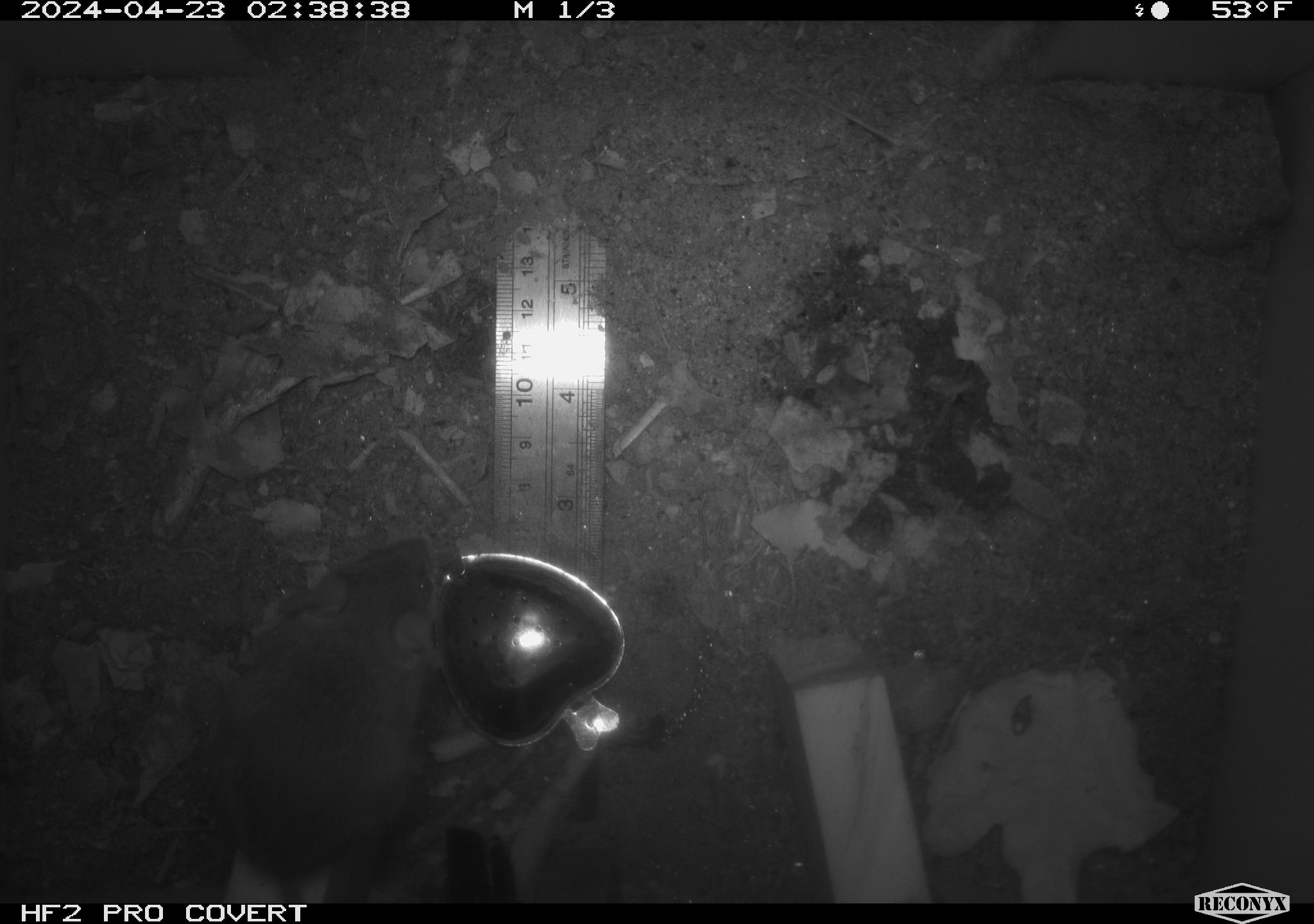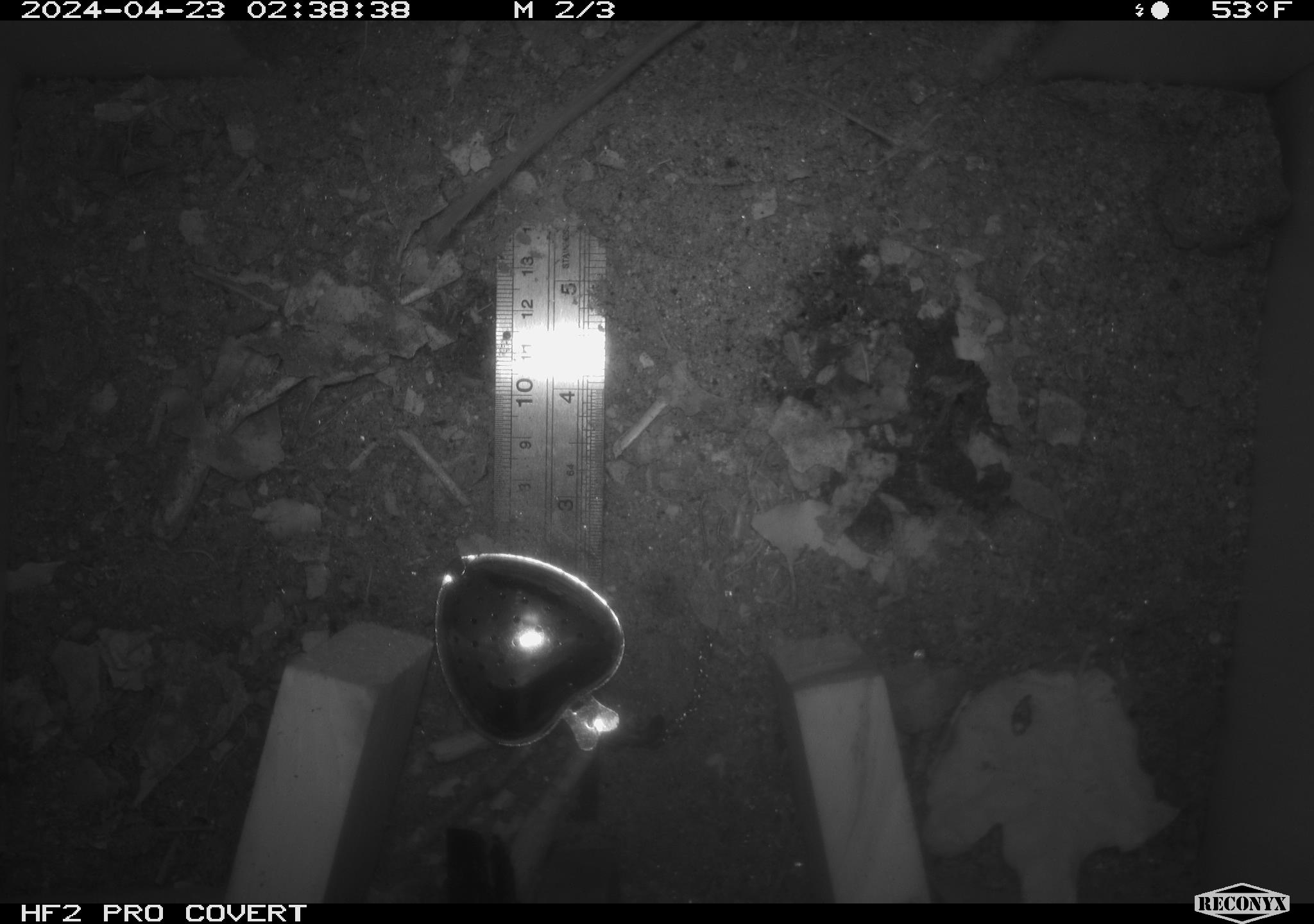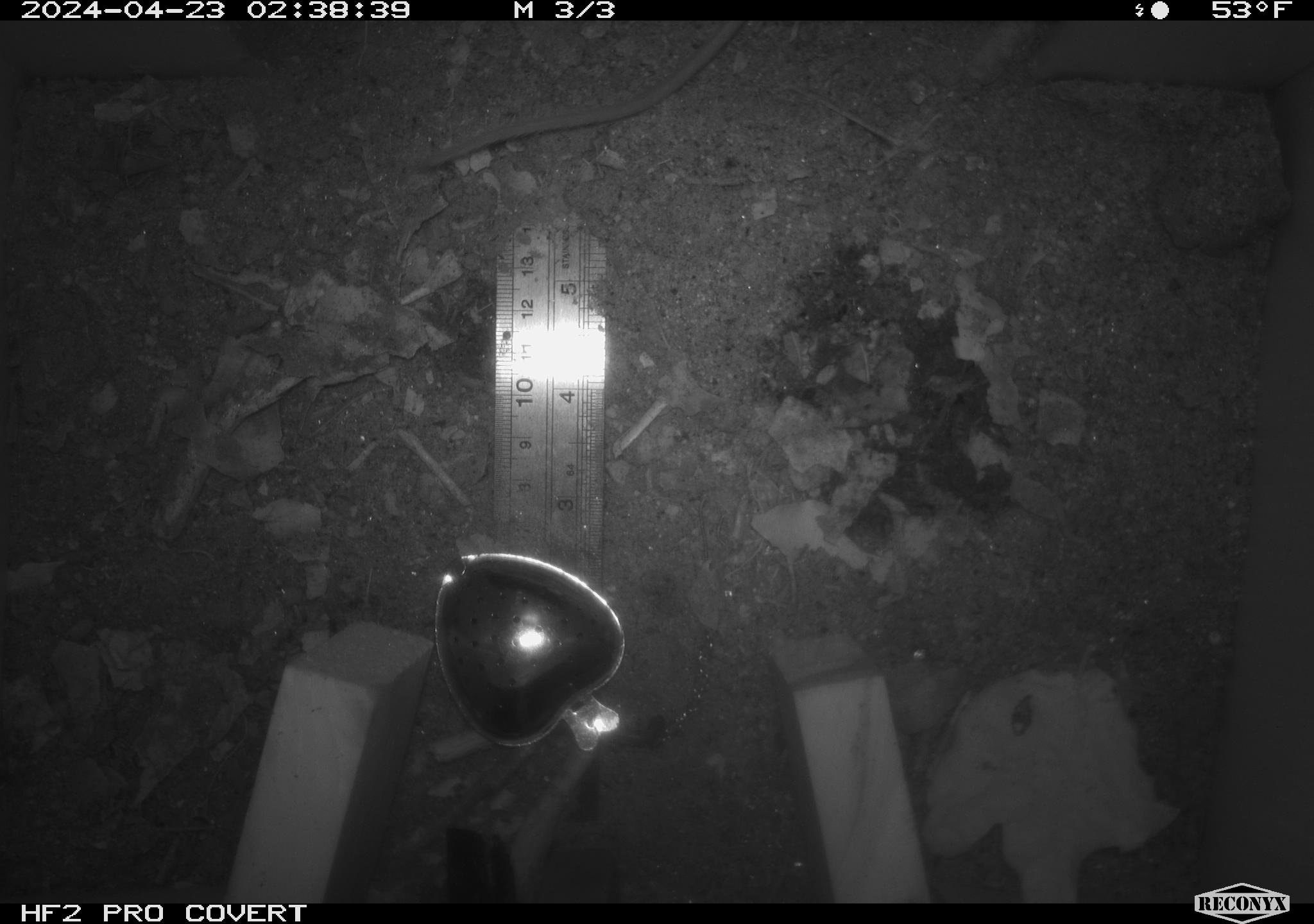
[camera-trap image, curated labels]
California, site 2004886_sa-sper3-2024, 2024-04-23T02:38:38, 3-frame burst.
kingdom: Animalia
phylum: Chordata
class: Mammalia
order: Rodentia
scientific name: Rodentia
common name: mouse species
Mouse species (Rodentia).